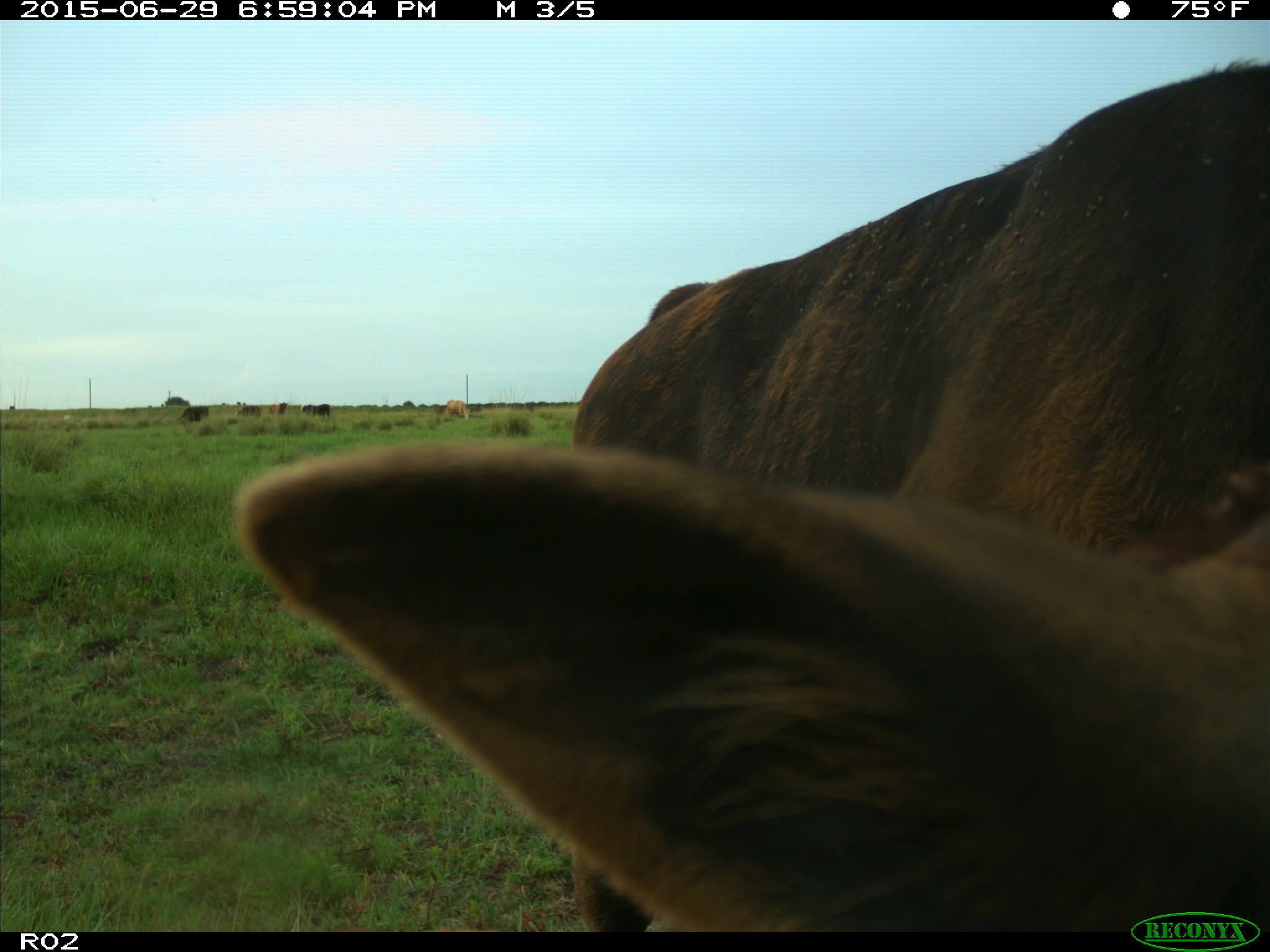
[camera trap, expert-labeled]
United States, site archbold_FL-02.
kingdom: Animalia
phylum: Chordata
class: Mammalia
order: Artiodactyla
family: Bovidae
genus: Bos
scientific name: Bos taurus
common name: domestic cow